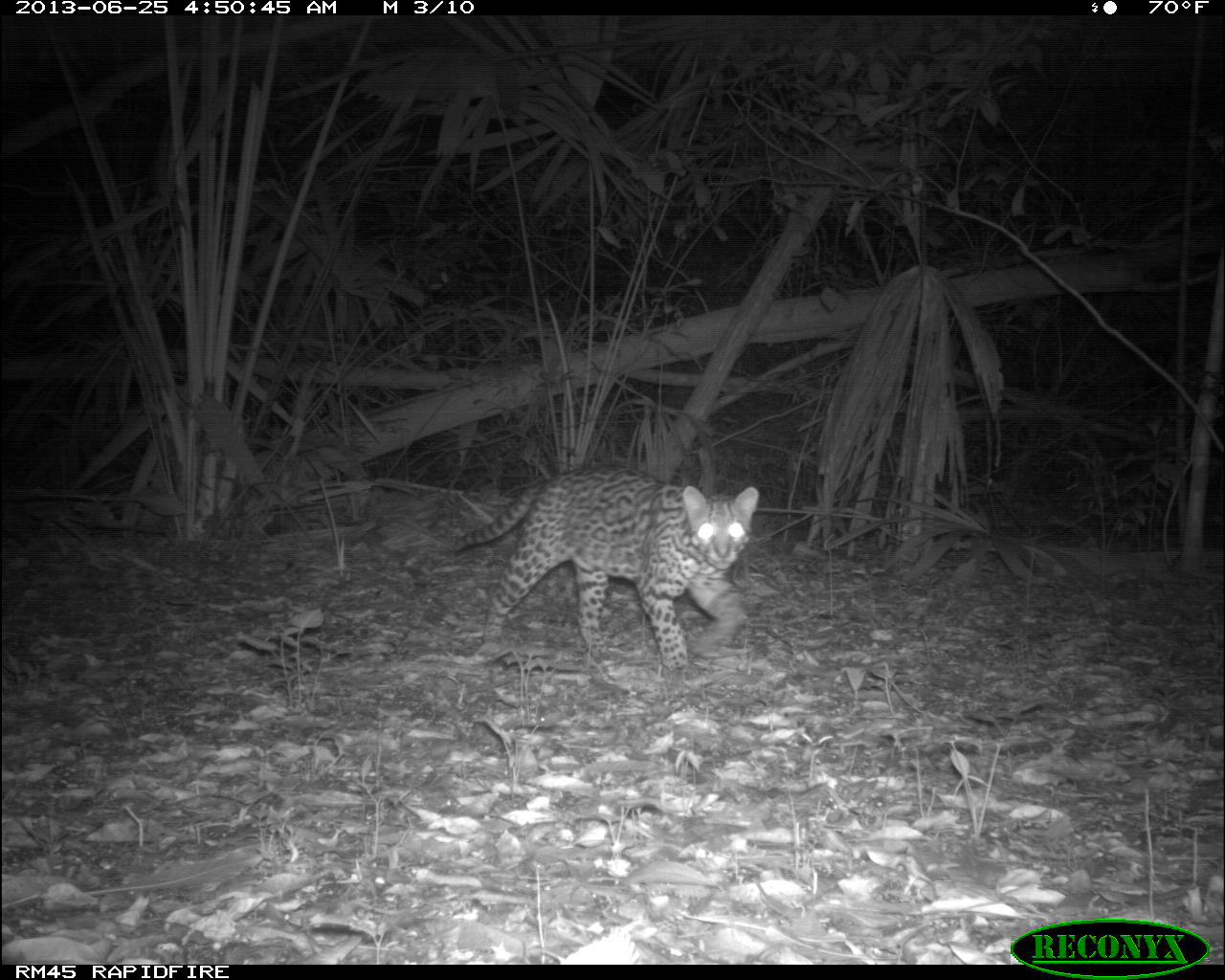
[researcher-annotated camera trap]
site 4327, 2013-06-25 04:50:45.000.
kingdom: Animalia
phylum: Chordata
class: Mammalia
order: Carnivora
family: Felidae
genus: Leopardus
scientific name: Leopardus pardalis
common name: ocelot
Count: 1.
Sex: male.